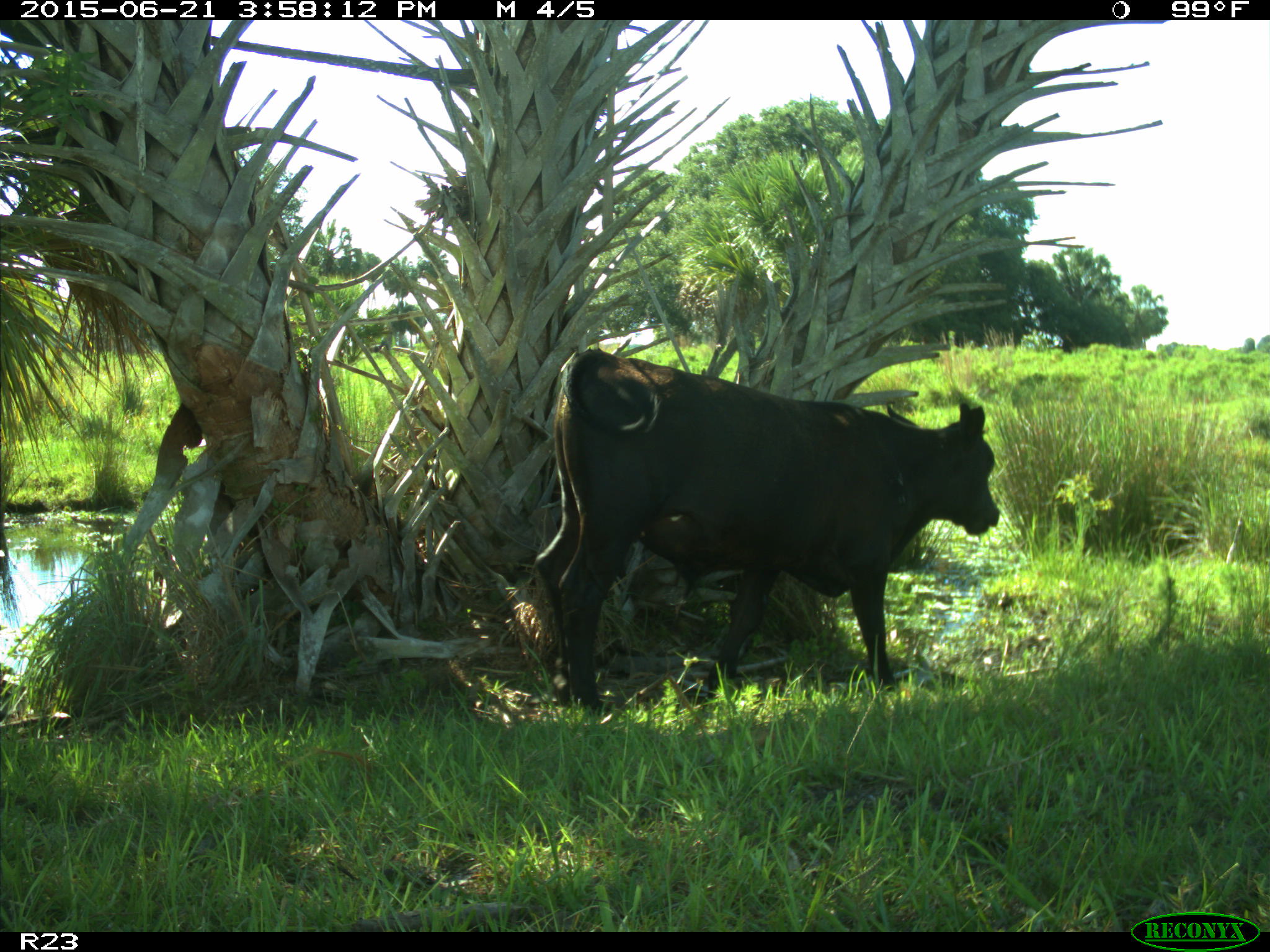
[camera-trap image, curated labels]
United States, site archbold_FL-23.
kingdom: Animalia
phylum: Chordata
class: Mammalia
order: Artiodactyla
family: Bovidae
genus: Bos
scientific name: Bos taurus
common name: domestic cow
Bos taurus (domestic cow).